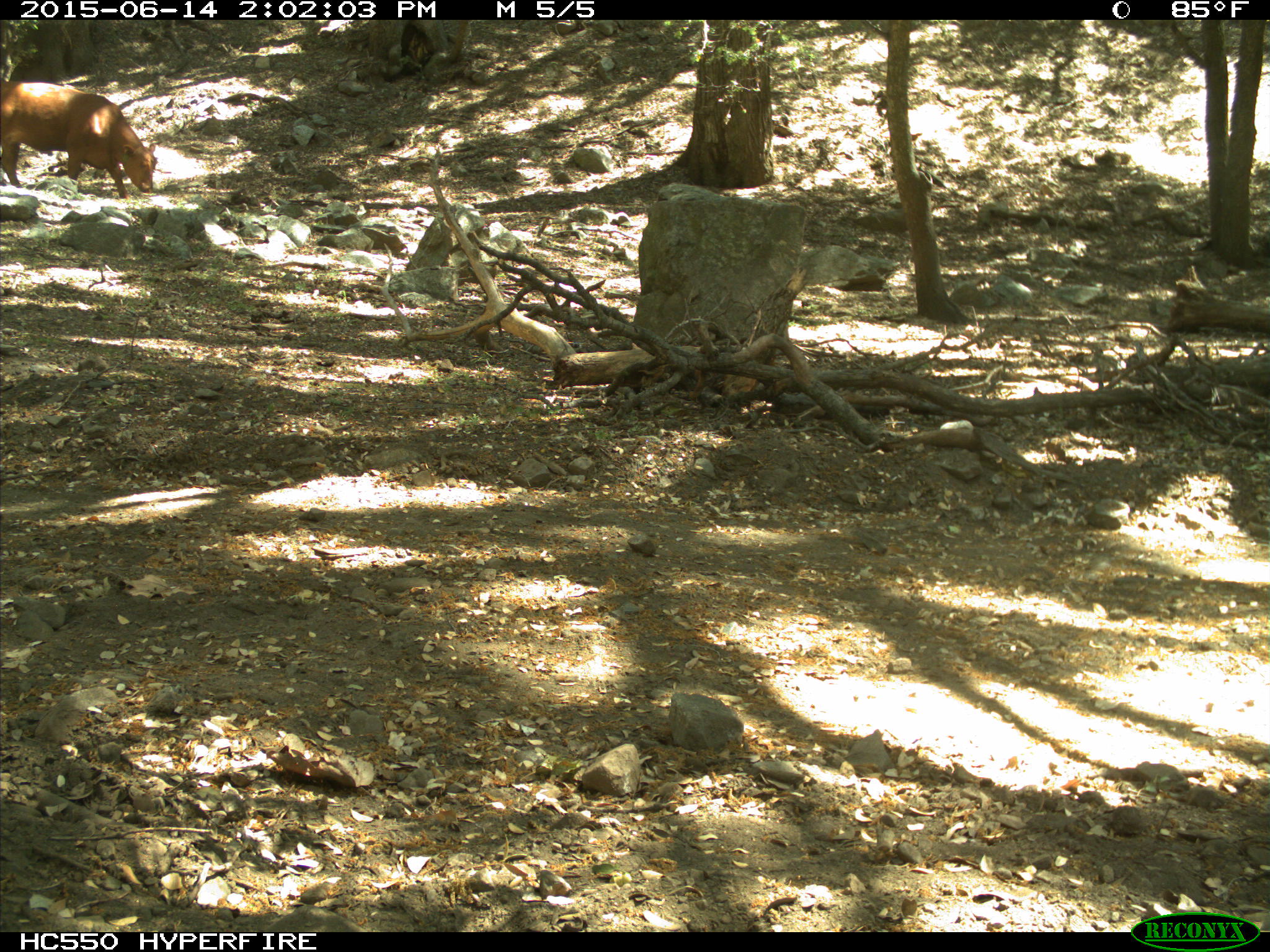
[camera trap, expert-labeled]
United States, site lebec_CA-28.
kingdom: Animalia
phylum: Chordata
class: Mammalia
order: Artiodactyla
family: Bovidae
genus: Bos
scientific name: Bos taurus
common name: domestic cow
Bos taurus (domestic cow).